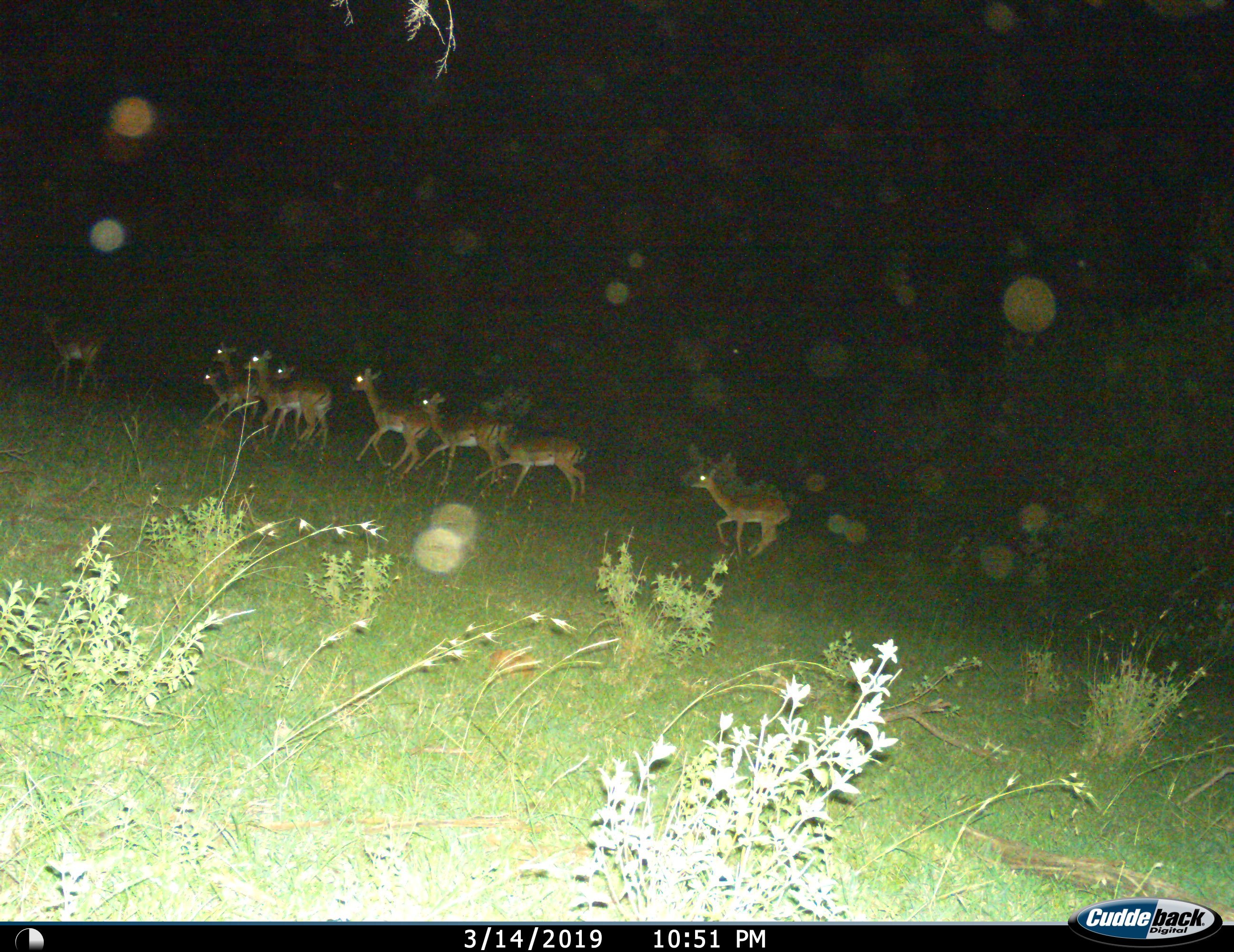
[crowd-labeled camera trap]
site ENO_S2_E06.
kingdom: Animalia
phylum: Chordata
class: Mammalia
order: Artiodactyla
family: Bovidae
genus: Aepyceros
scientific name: Aepyceros melampus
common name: impala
Impala (Aepyceros melampus), count 9. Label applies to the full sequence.